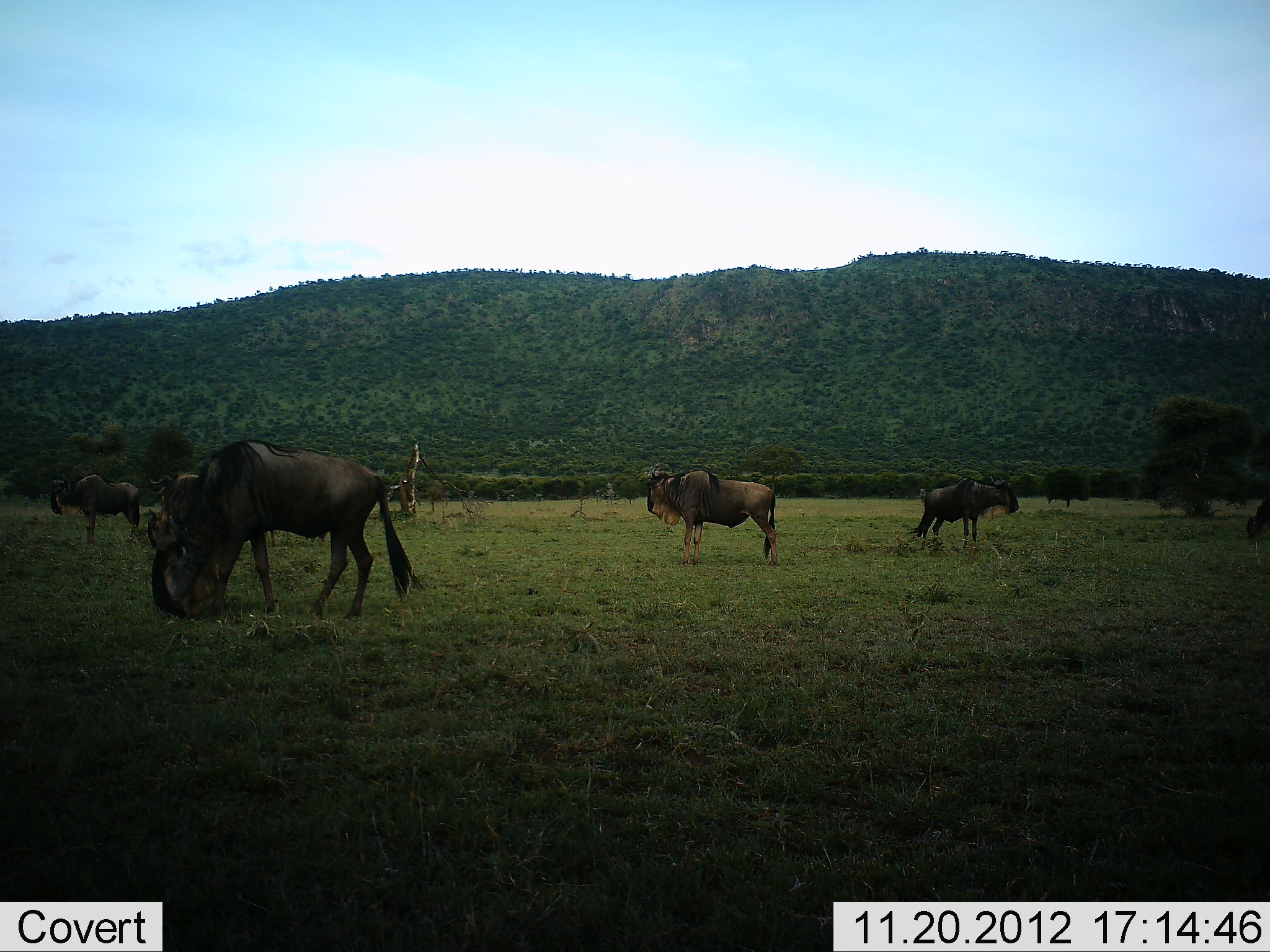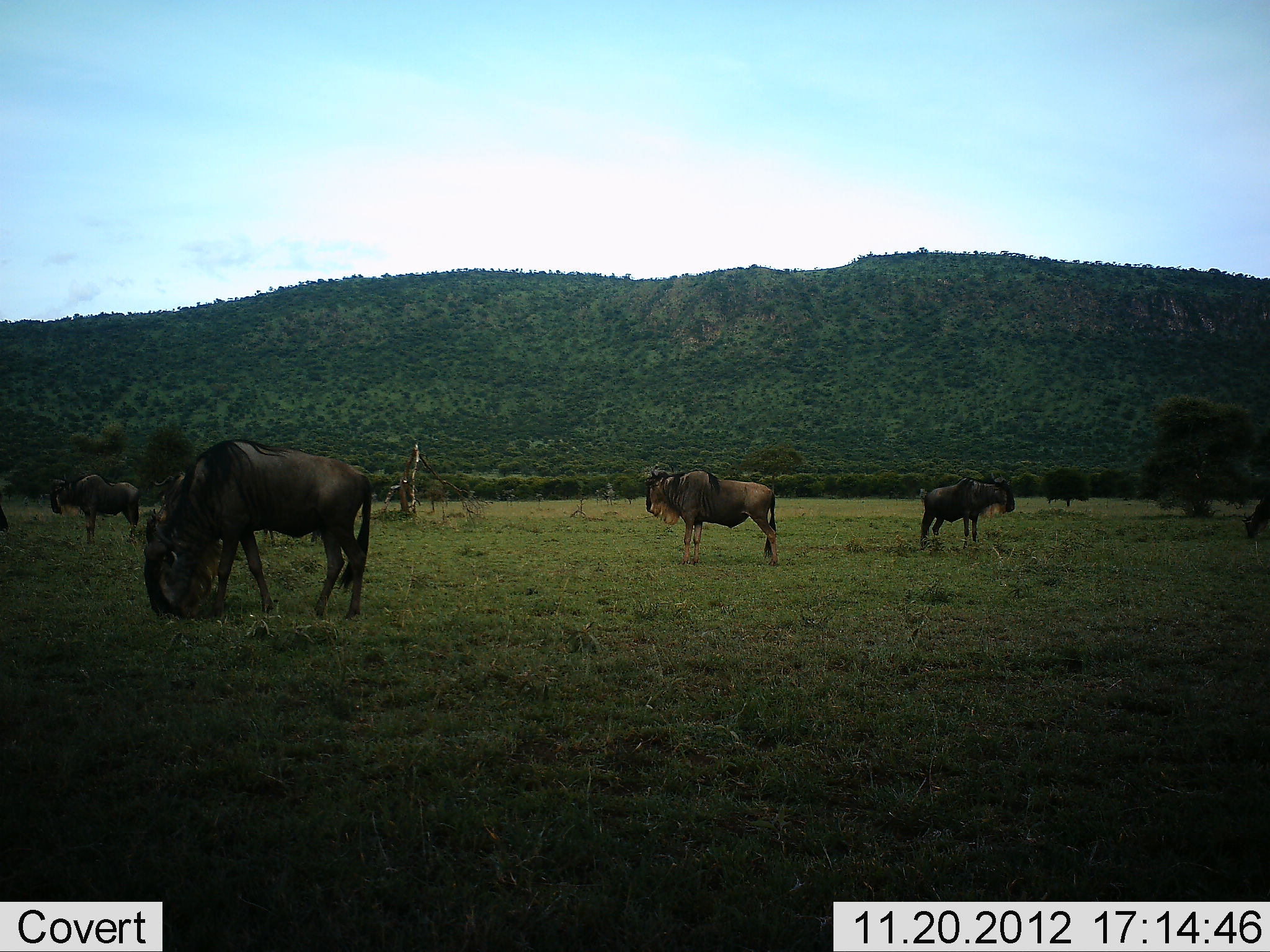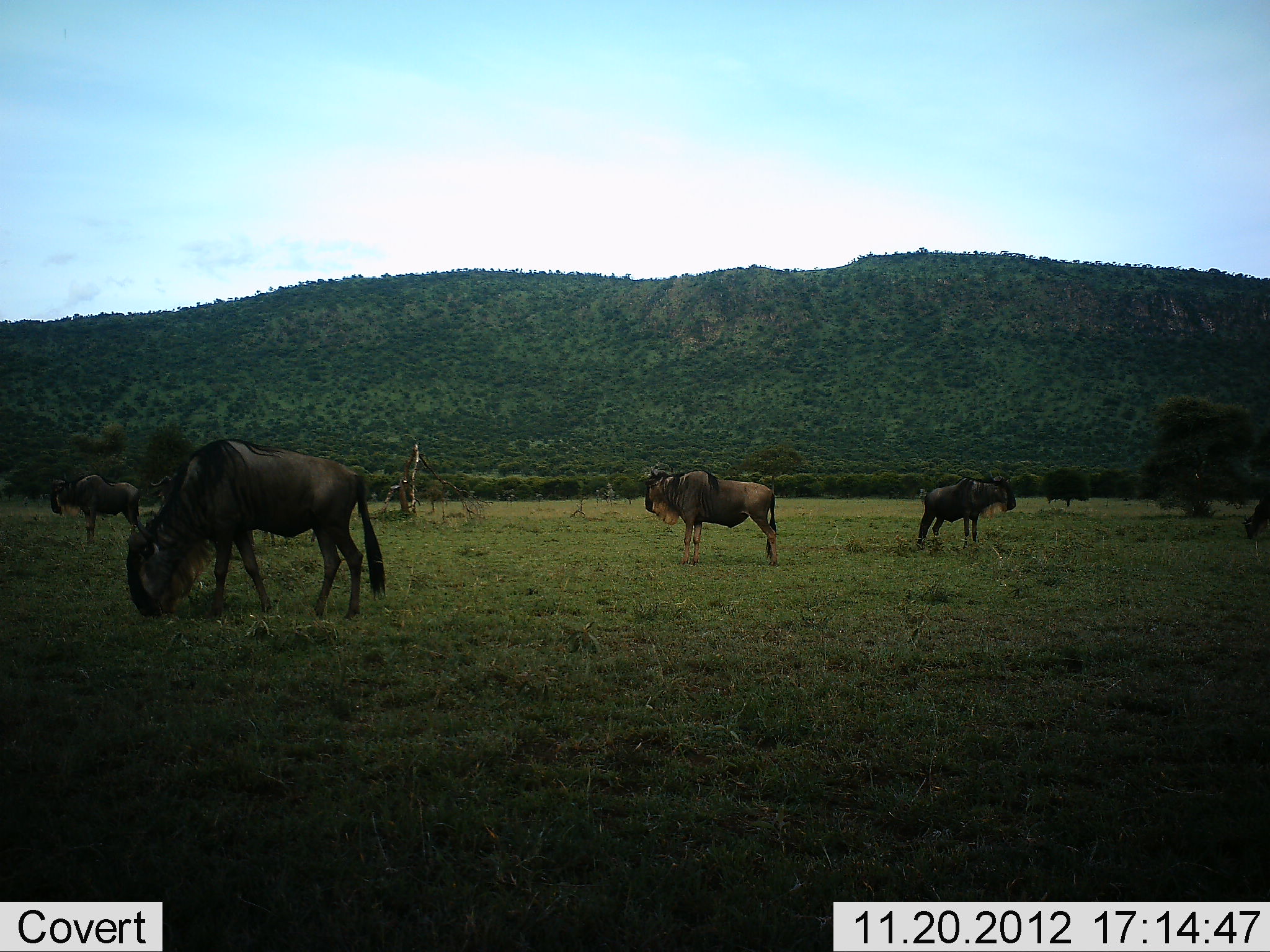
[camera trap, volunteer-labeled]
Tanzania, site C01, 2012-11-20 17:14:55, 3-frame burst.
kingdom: Animalia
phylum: Chordata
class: Mammalia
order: Artiodactyla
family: Bovidae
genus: Connochaetes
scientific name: Connochaetes taurinus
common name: blue wildebeest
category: wildebeest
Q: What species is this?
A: Wildebeest (blue wildebeest) (Connochaetes taurinus).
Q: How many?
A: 5.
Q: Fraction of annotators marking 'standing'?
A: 63%.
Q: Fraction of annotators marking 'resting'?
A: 0%.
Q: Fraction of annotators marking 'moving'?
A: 5%.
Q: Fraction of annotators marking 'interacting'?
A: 0%.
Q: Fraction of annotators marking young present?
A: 0%.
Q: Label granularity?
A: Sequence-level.